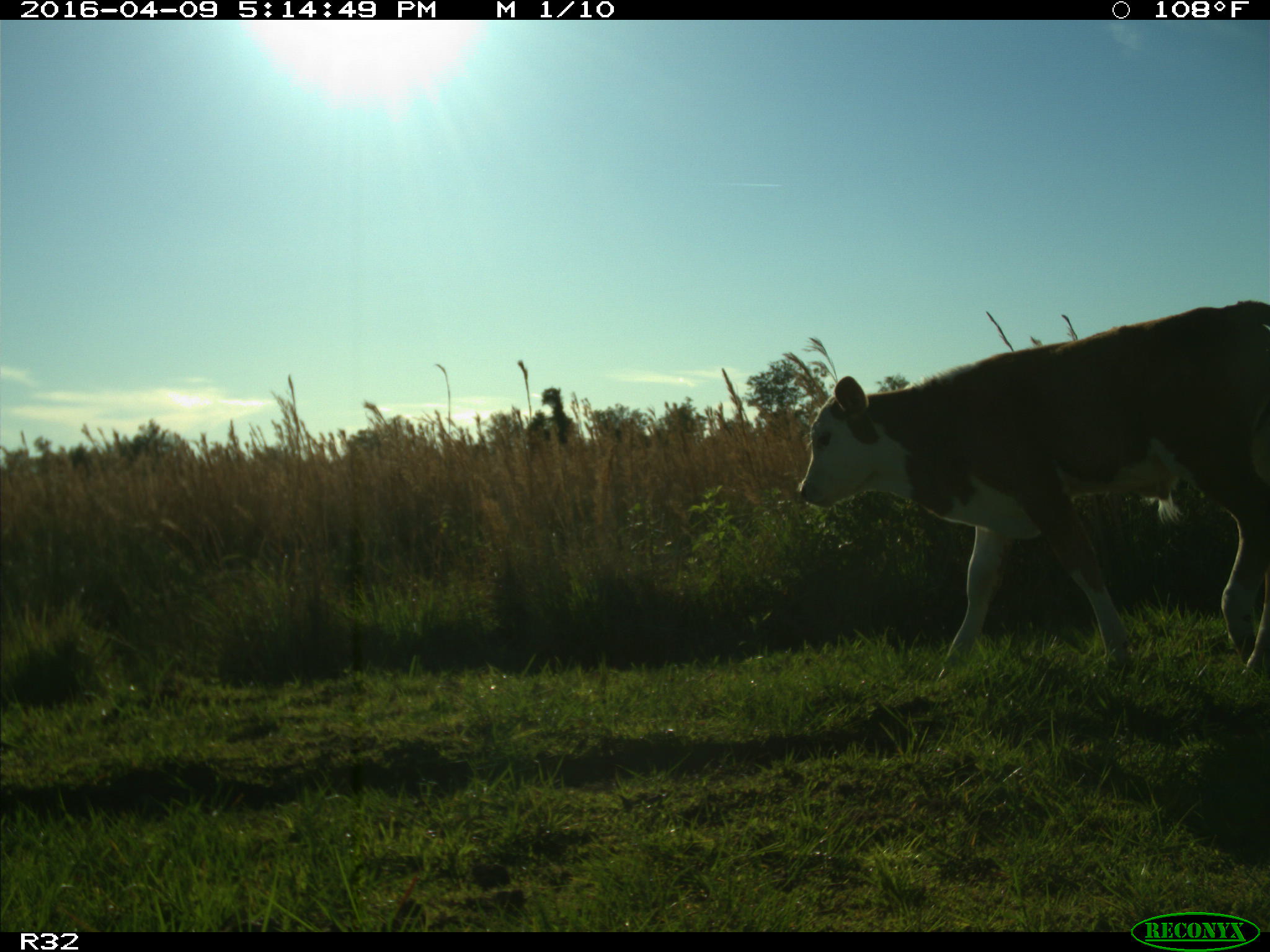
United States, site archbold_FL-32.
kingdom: Animalia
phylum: Chordata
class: Mammalia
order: Artiodactyla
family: Bovidae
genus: Bos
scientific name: Bos taurus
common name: domestic cow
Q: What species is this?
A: Bos taurus (domestic cow).